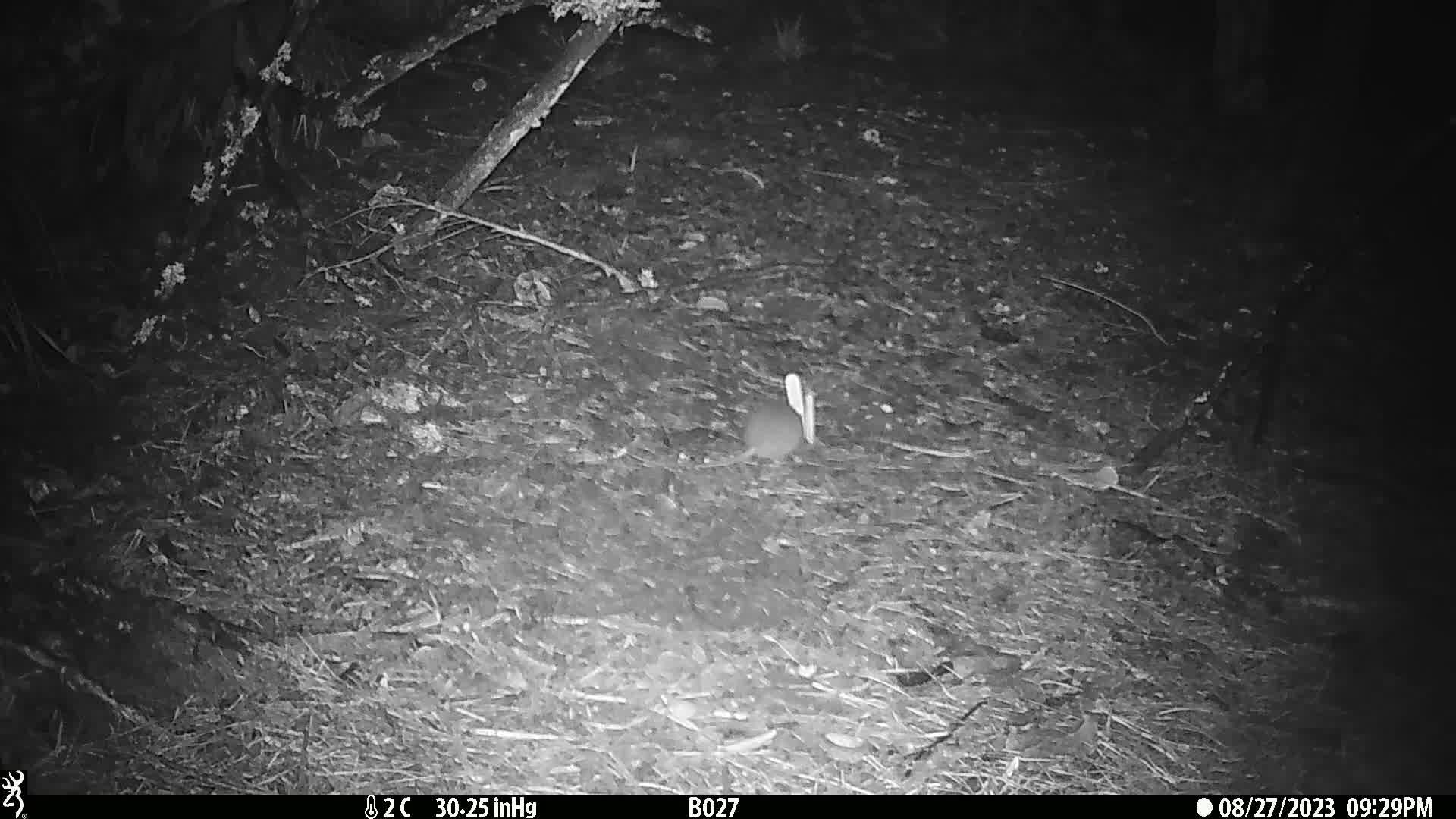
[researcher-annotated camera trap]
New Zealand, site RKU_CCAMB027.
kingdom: Animalia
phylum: Chordata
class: Mammalia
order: Rodentia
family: Muridae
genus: Rattus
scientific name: Rattus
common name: rat